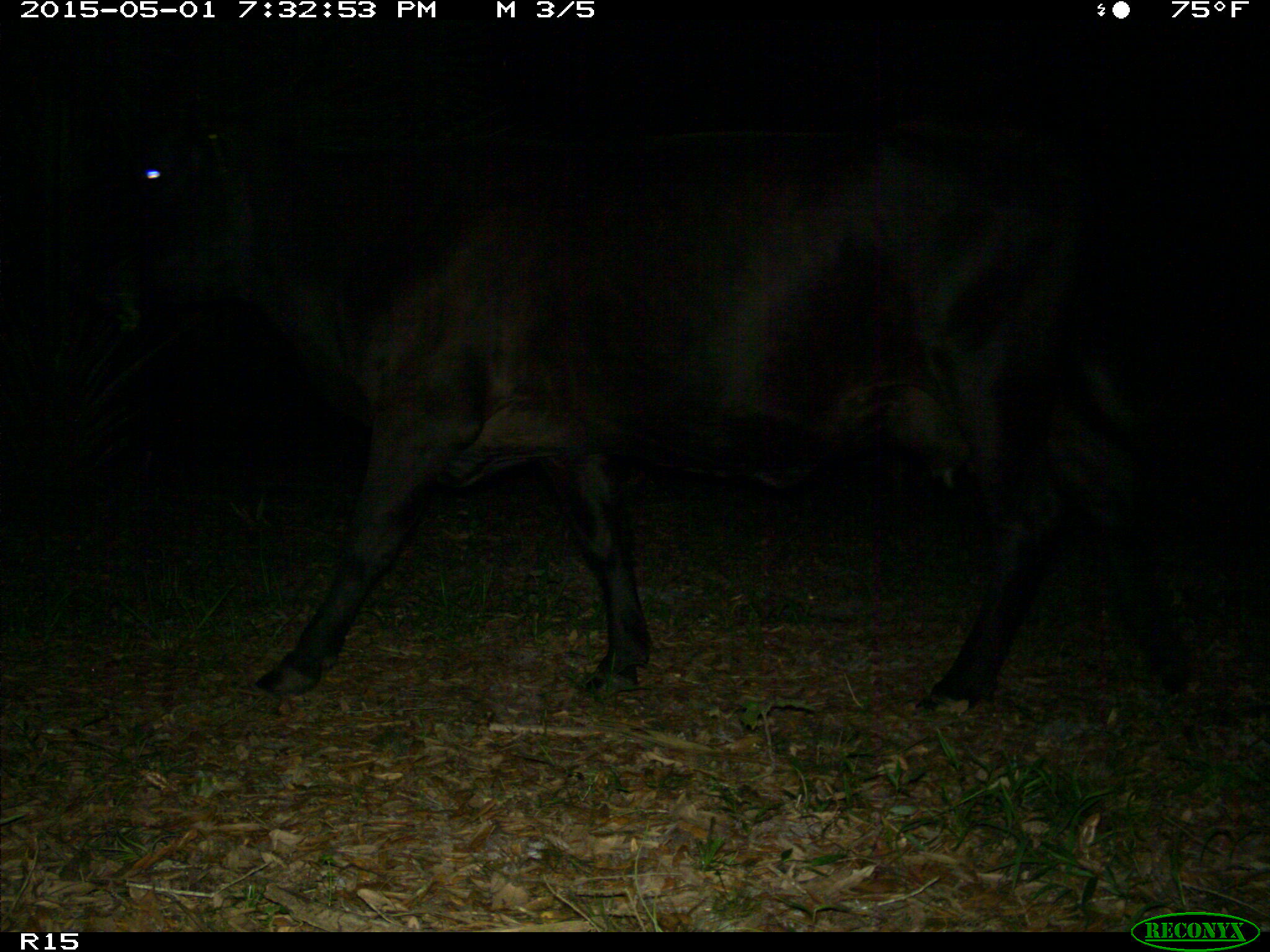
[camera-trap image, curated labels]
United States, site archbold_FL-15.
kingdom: Animalia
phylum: Chordata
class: Mammalia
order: Artiodactyla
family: Bovidae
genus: Bos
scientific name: Bos taurus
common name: domestic cow